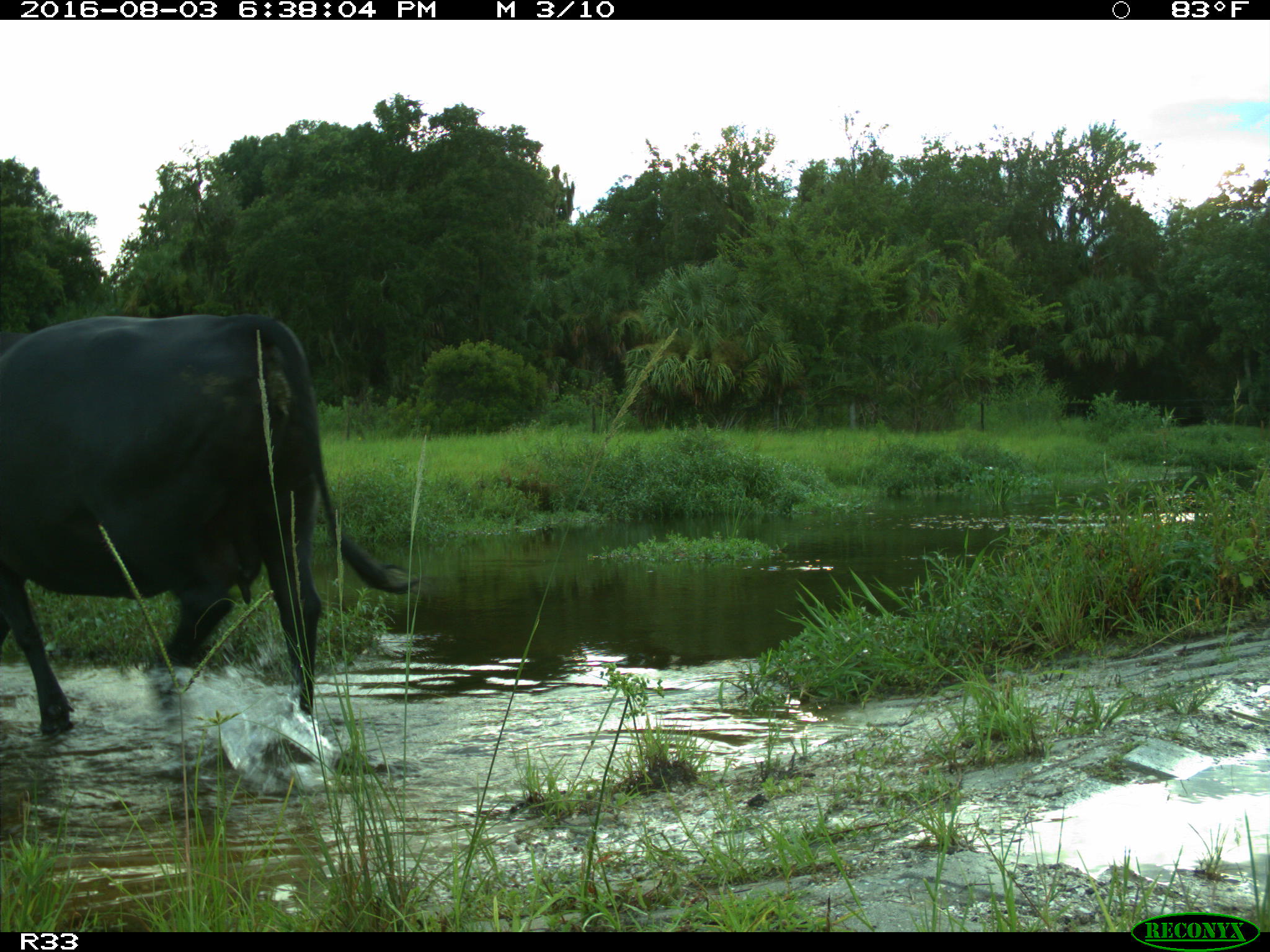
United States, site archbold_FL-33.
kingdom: Animalia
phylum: Chordata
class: Mammalia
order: Artiodactyla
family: Bovidae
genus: Bos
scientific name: Bos taurus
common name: domestic cow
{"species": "Bos taurus (domestic cow)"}